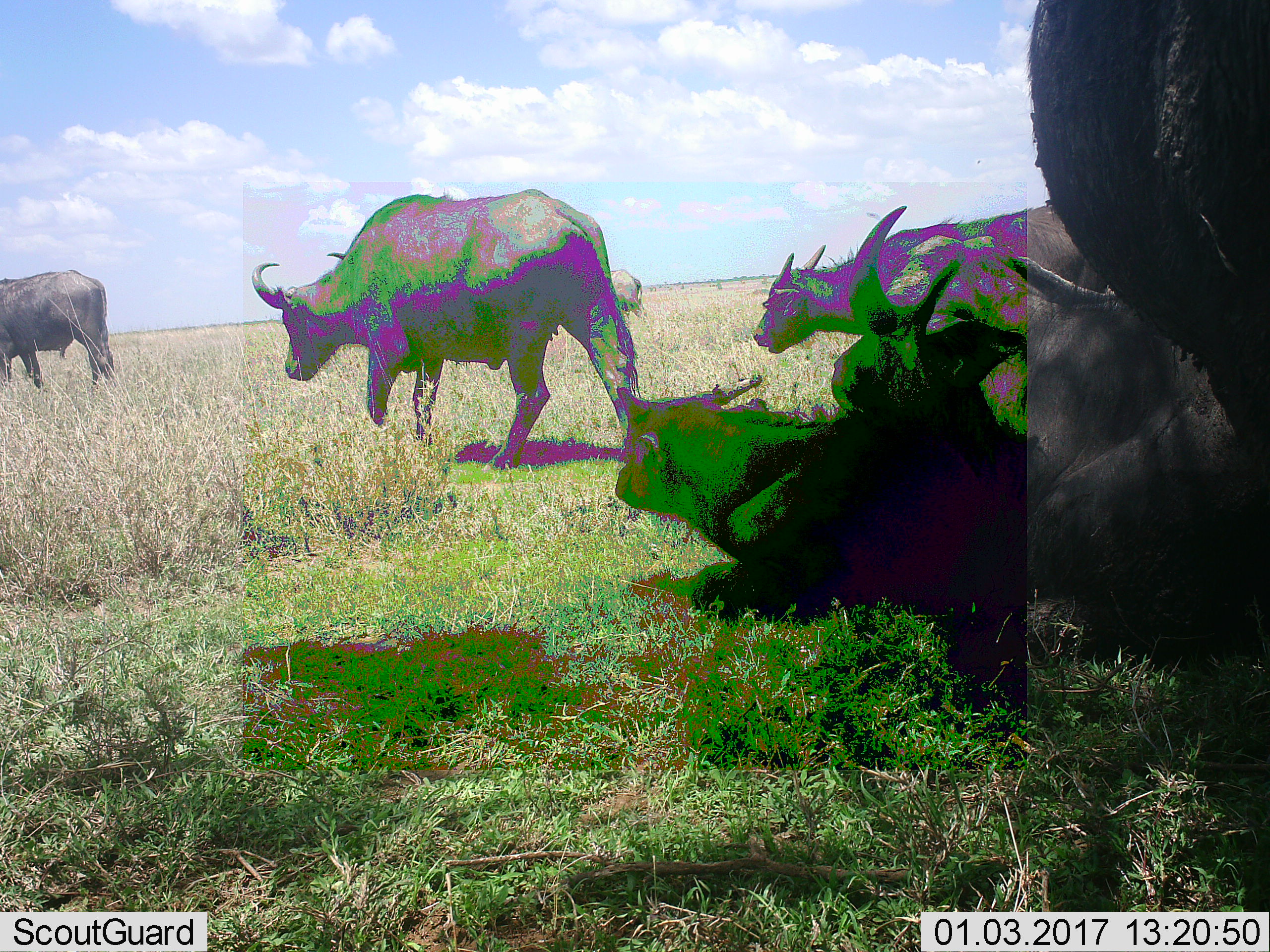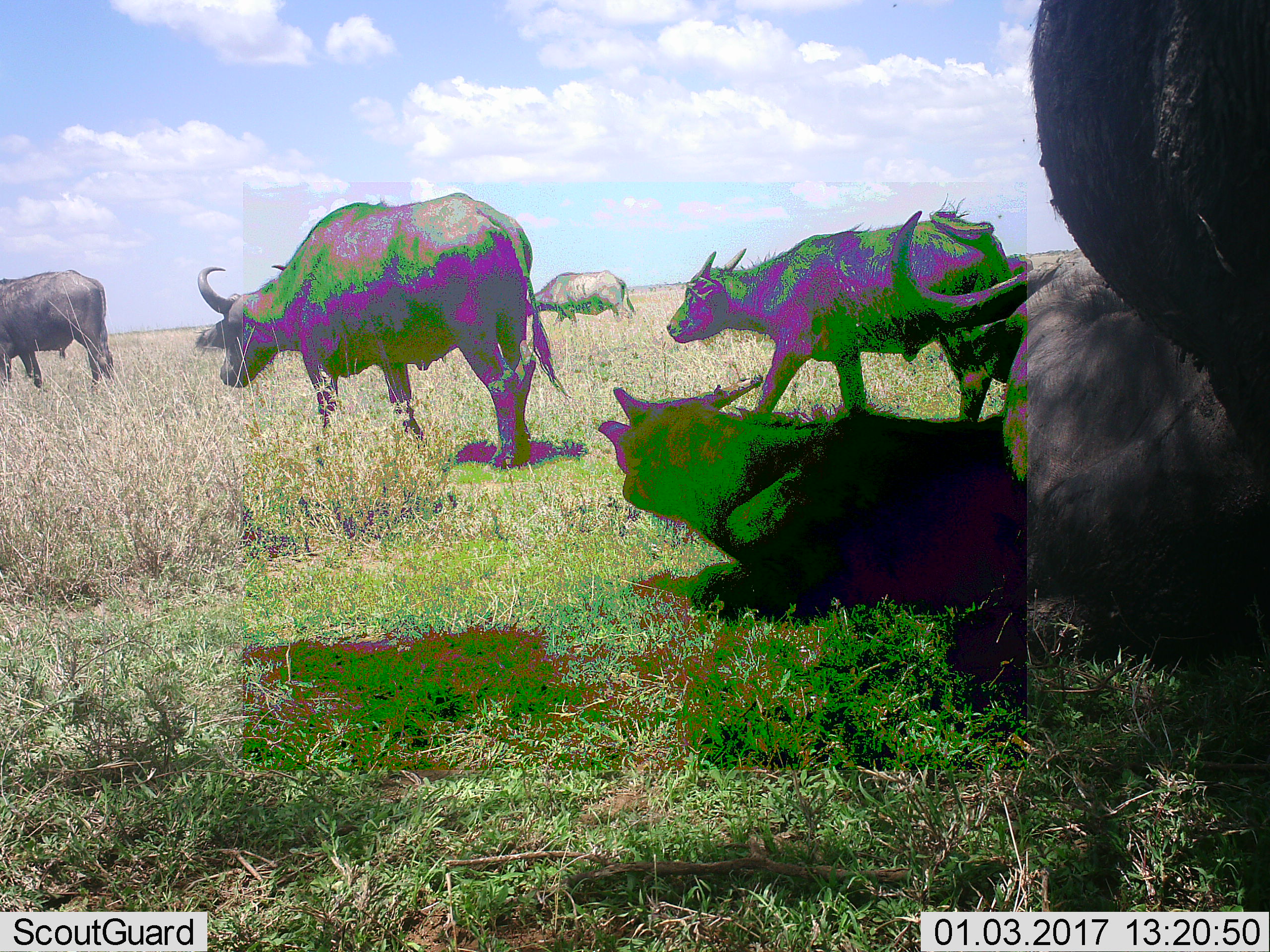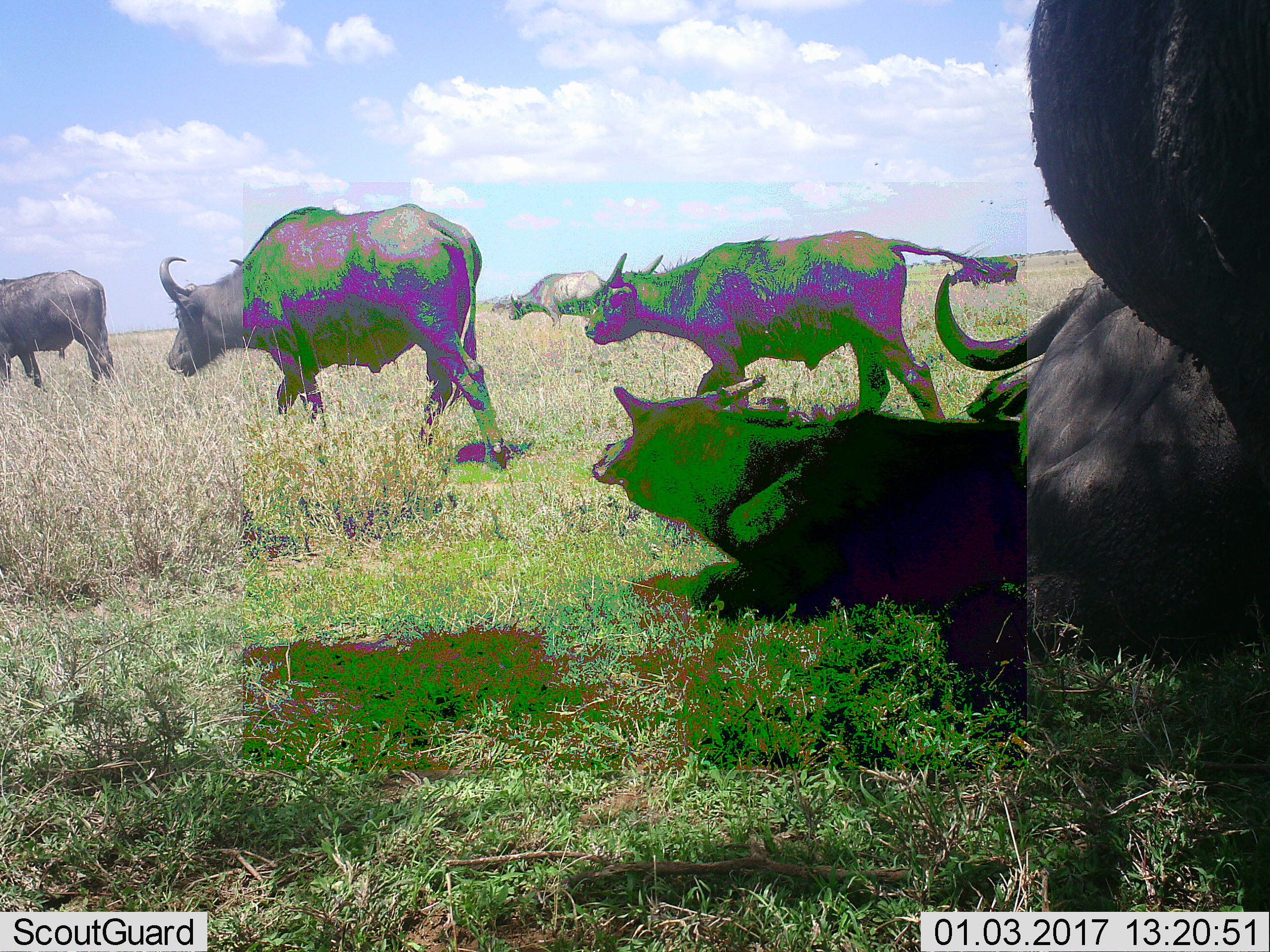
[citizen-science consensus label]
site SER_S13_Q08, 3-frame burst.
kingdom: Animalia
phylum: Chordata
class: Mammalia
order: Artiodactyla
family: Bovidae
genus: Syncerus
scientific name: Syncerus caffer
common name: african buffalo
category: buffalo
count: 7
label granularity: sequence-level